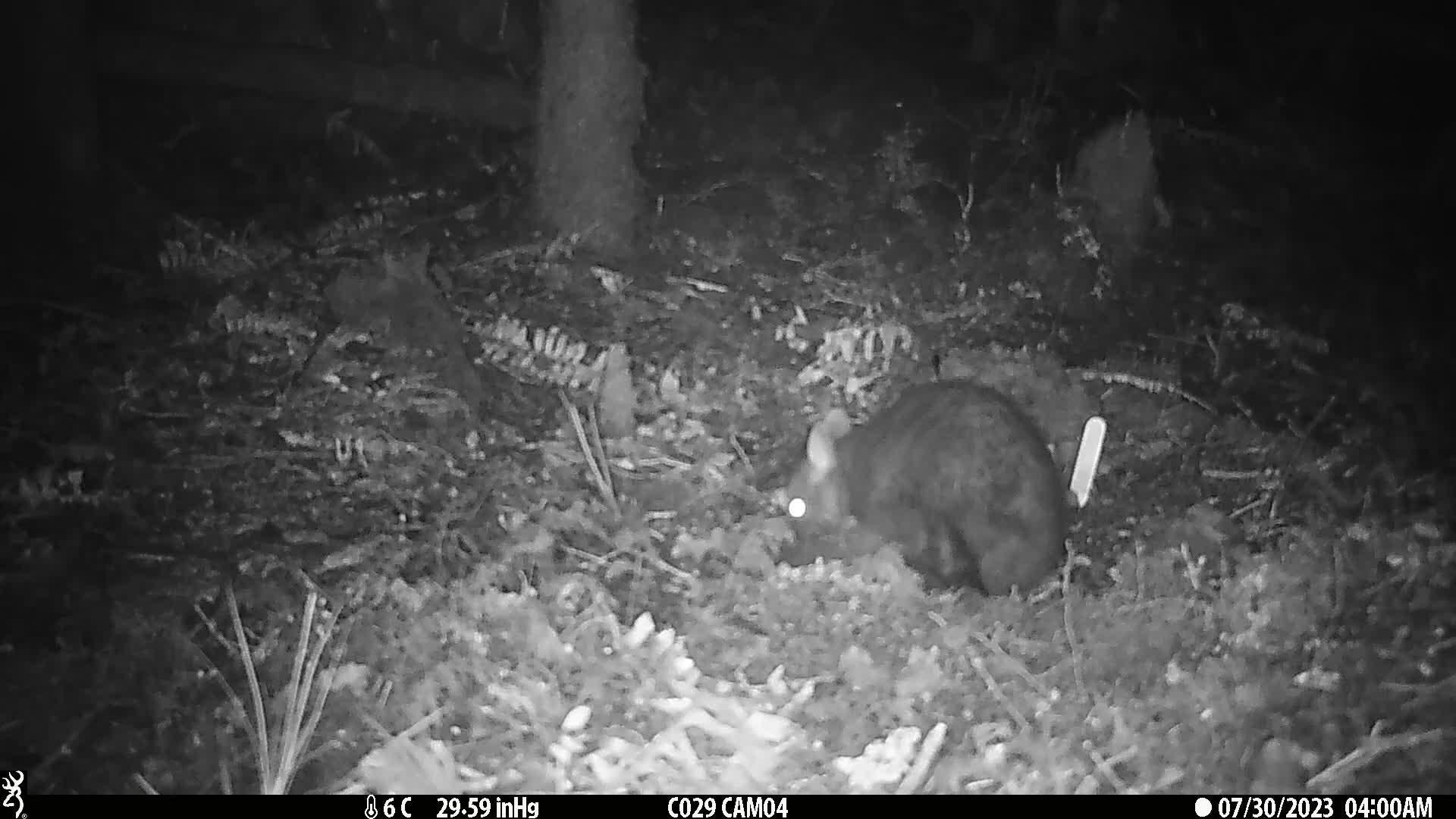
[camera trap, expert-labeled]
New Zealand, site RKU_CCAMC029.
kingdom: Animalia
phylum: Chordata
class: Mammalia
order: Diprotodontia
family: Phalangeridae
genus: Trichosurus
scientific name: Trichosurus vulpecula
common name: common brushtail possum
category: possum